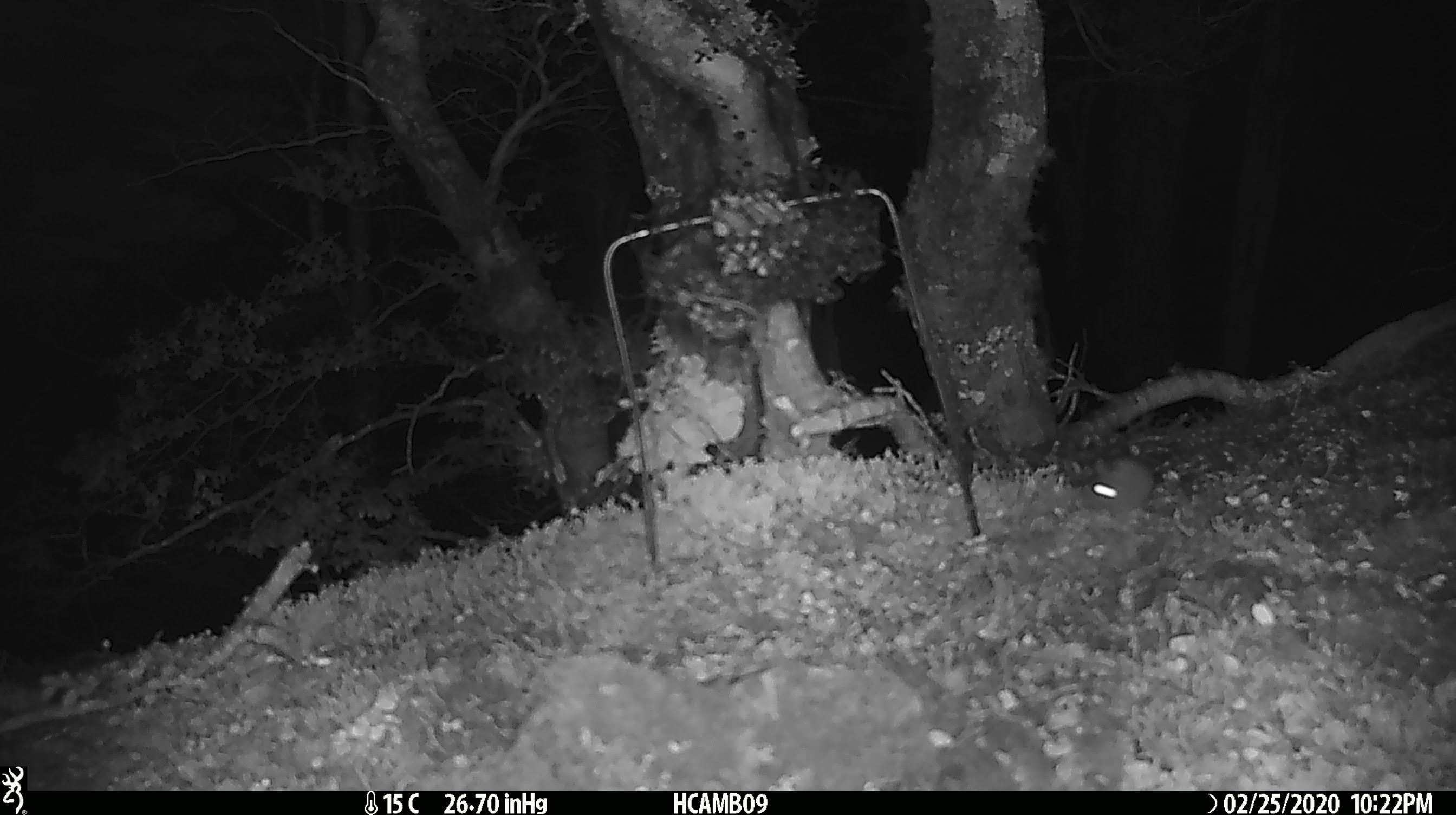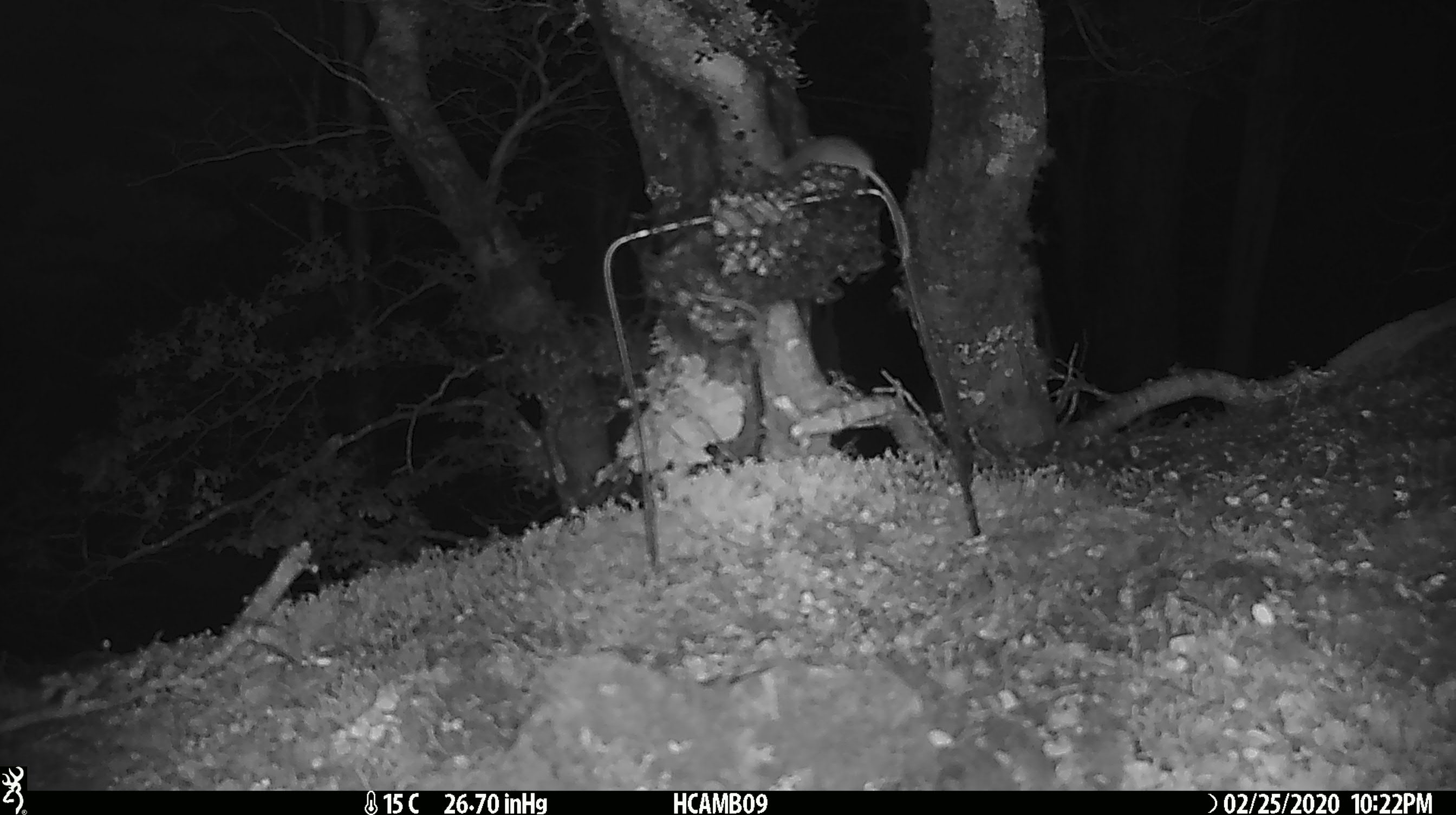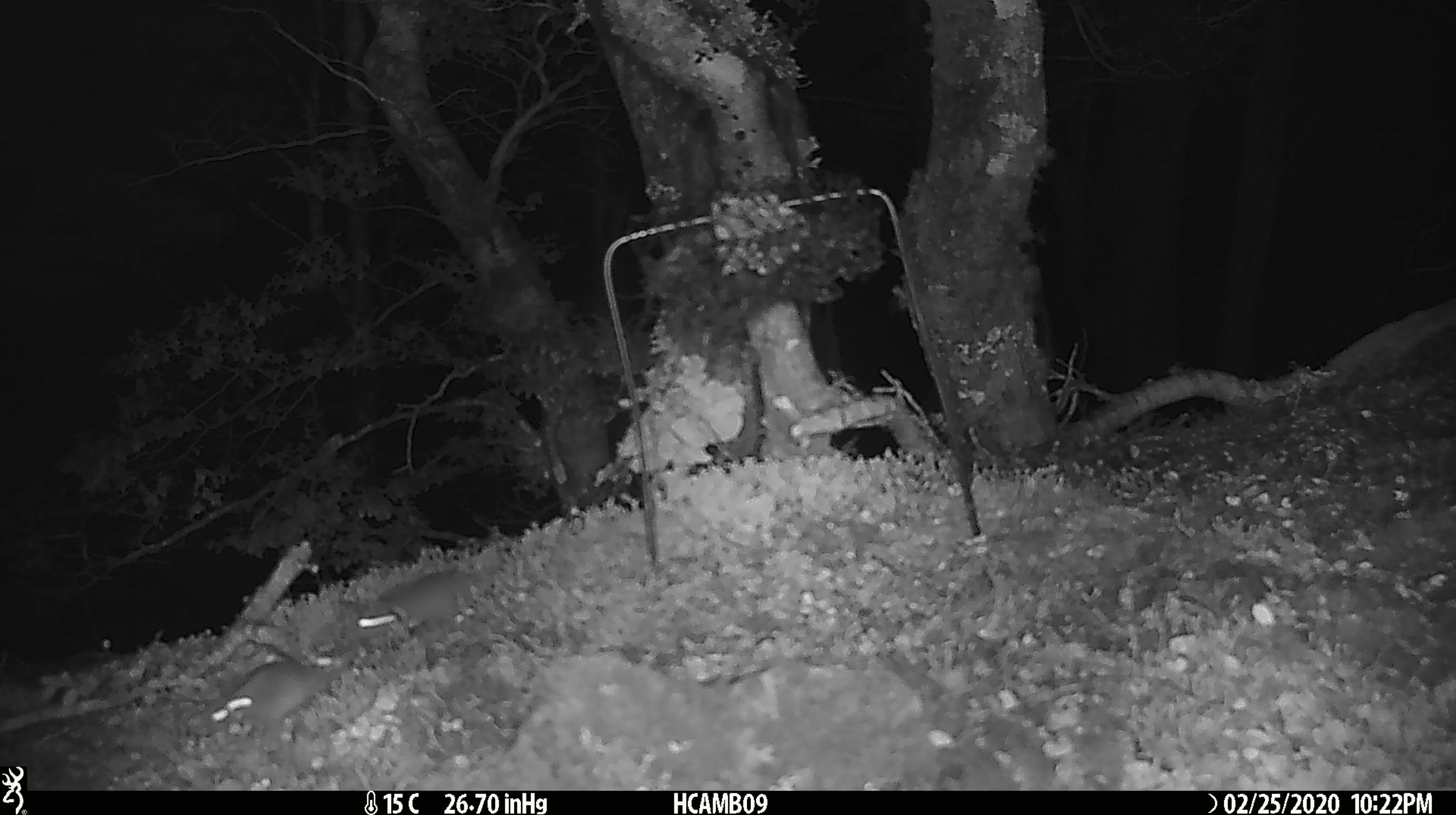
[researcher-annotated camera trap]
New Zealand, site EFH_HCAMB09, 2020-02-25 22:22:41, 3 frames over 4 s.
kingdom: Animalia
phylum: Chordata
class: Mammalia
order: Rodentia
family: Muridae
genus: Mus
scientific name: Mus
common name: mouse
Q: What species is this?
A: Mouse (Mus).